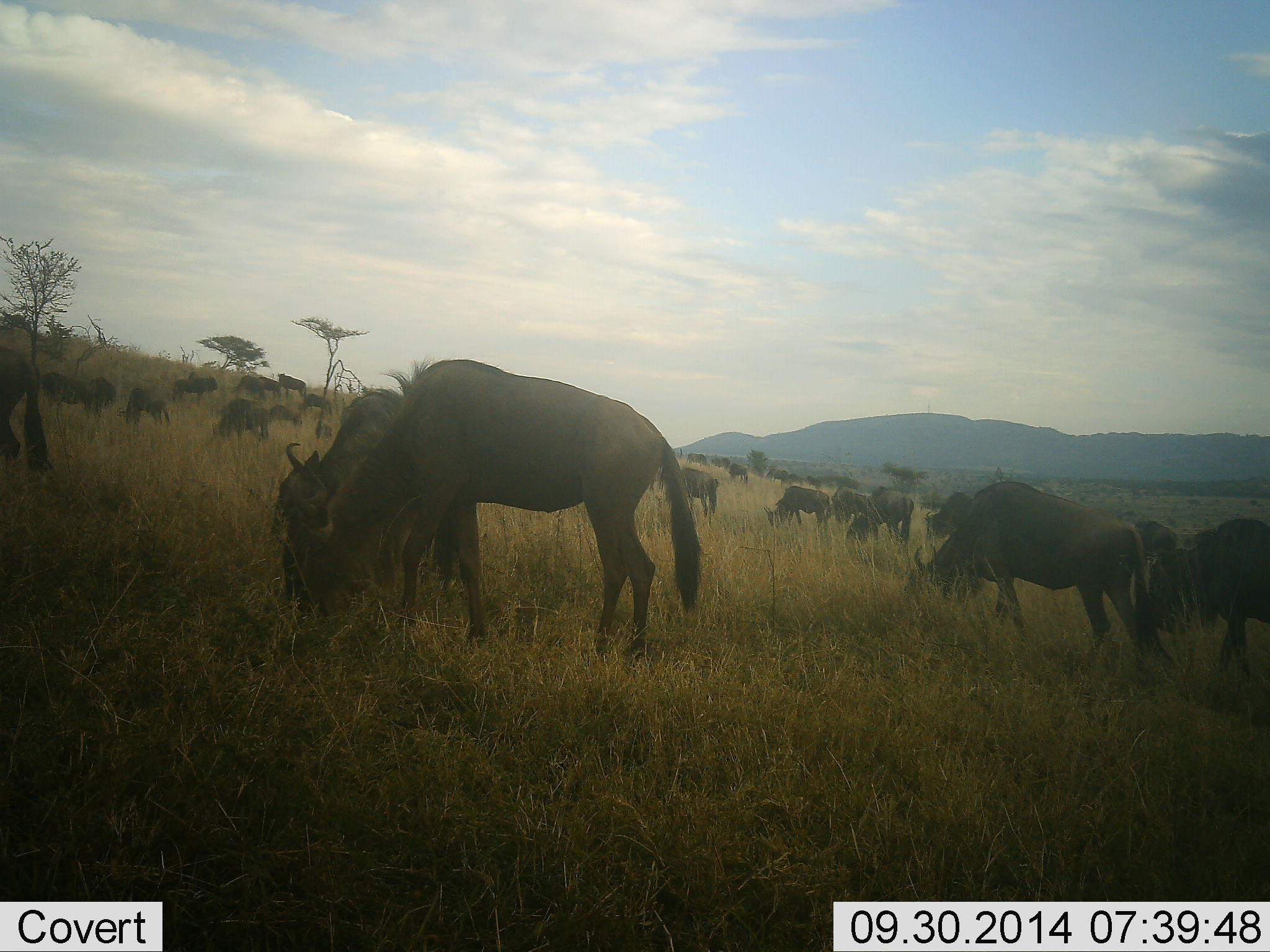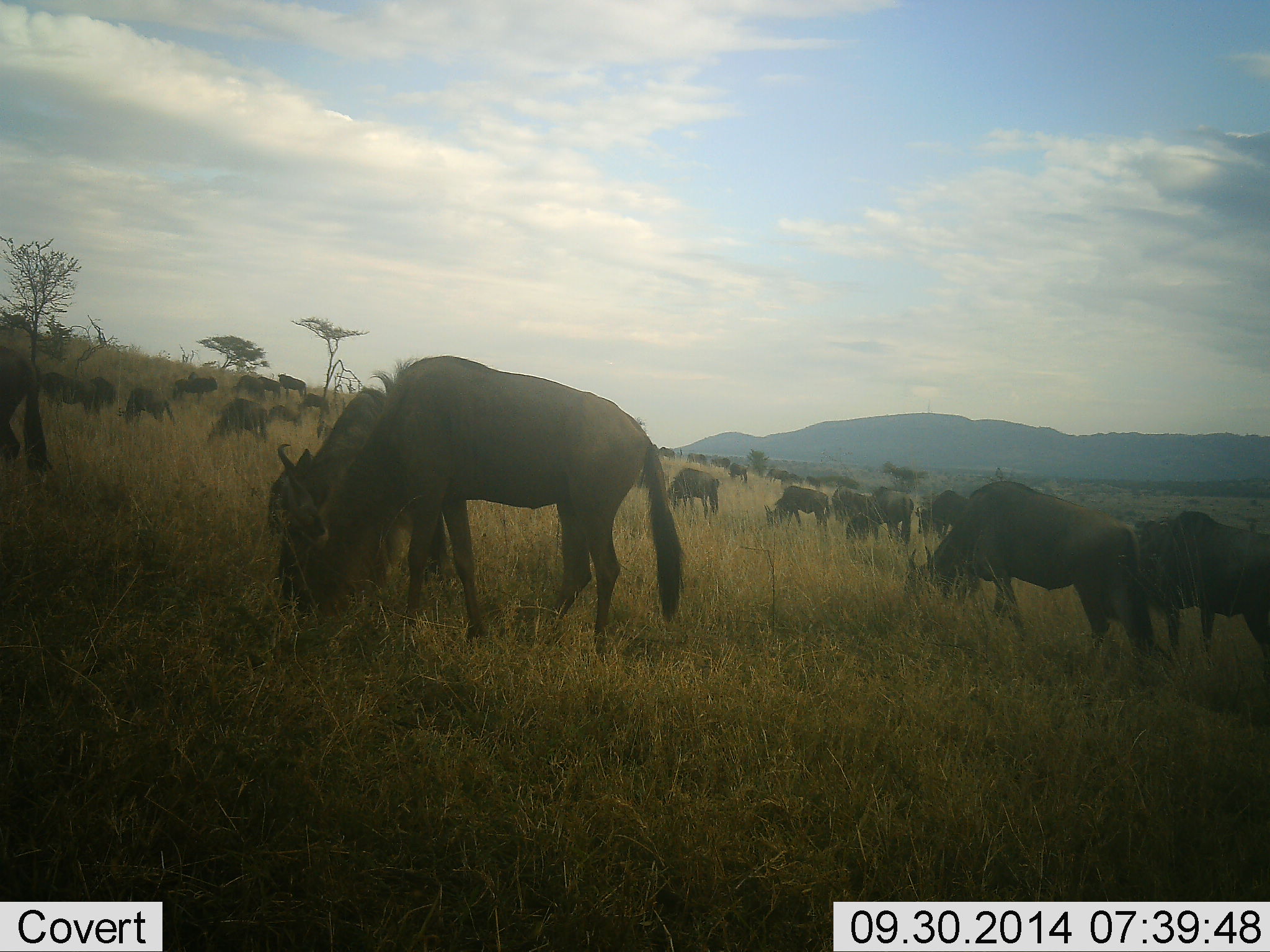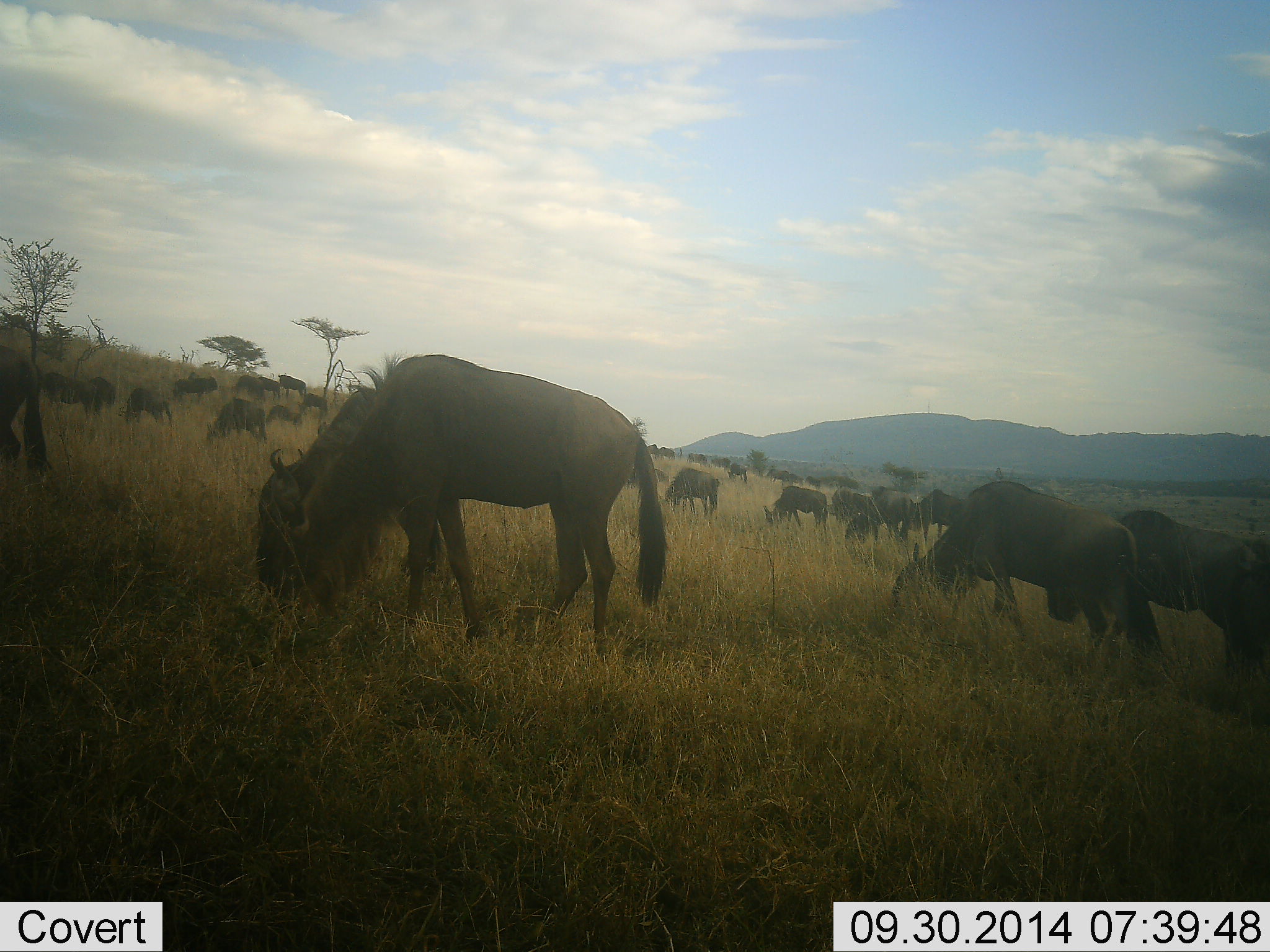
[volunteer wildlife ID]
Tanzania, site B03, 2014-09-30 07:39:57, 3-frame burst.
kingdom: Animalia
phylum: Chordata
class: Mammalia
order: Artiodactyla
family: Bovidae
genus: Connochaetes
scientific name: Connochaetes taurinus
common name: blue wildebeest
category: wildebeest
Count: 11-50.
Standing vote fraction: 50%.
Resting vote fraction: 0%.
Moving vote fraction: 40%.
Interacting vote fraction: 0%.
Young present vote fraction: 0%.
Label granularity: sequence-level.